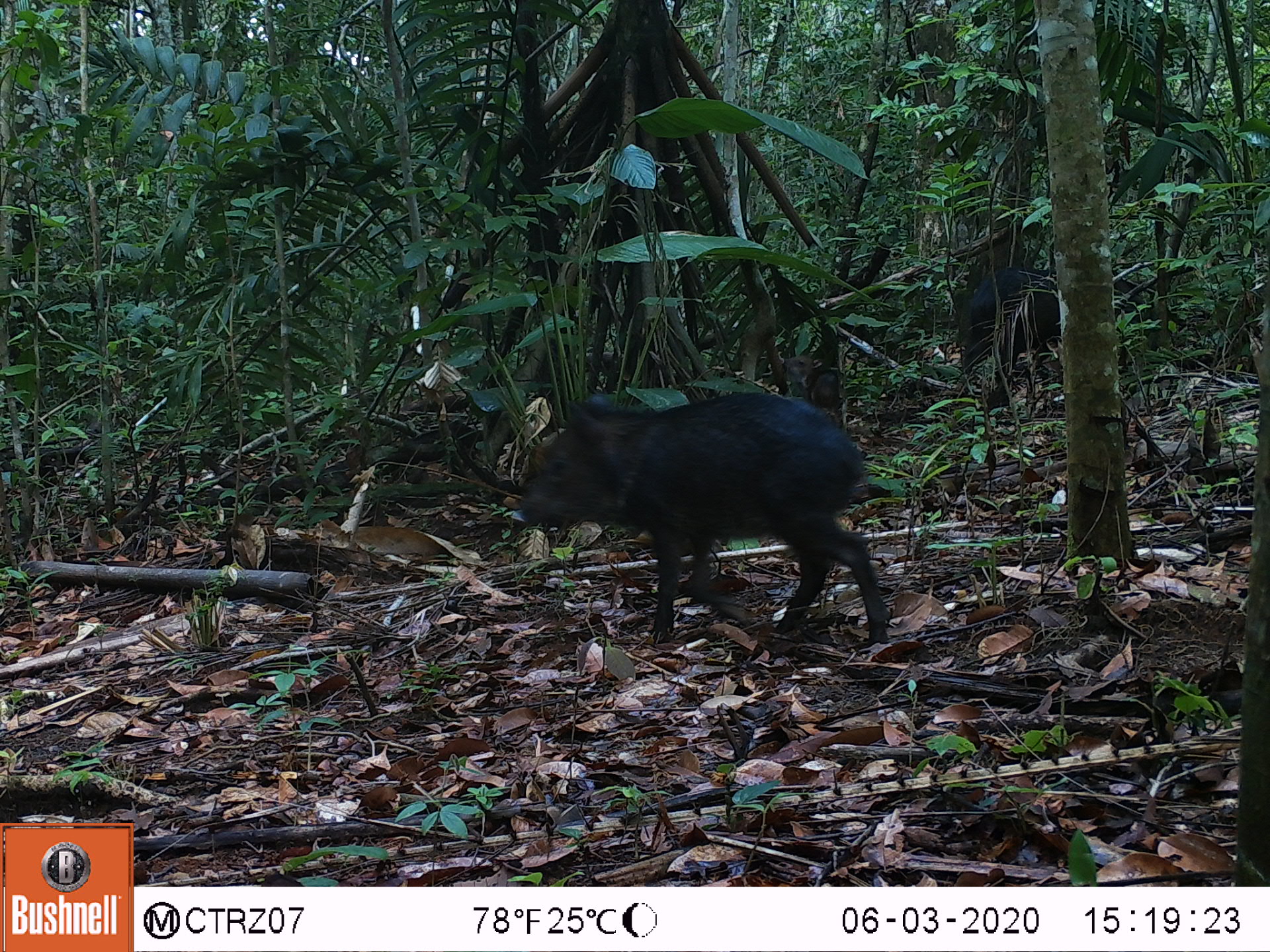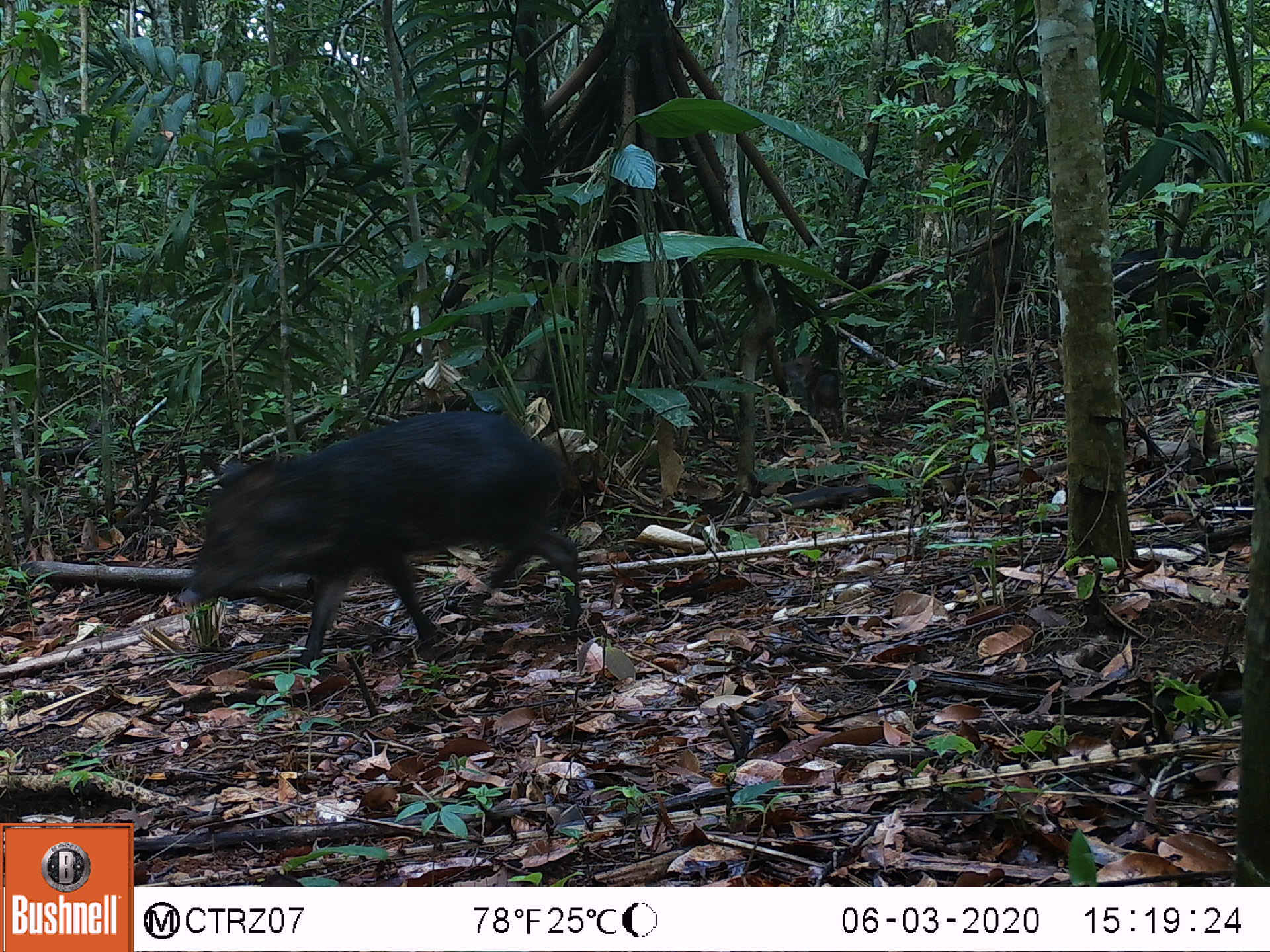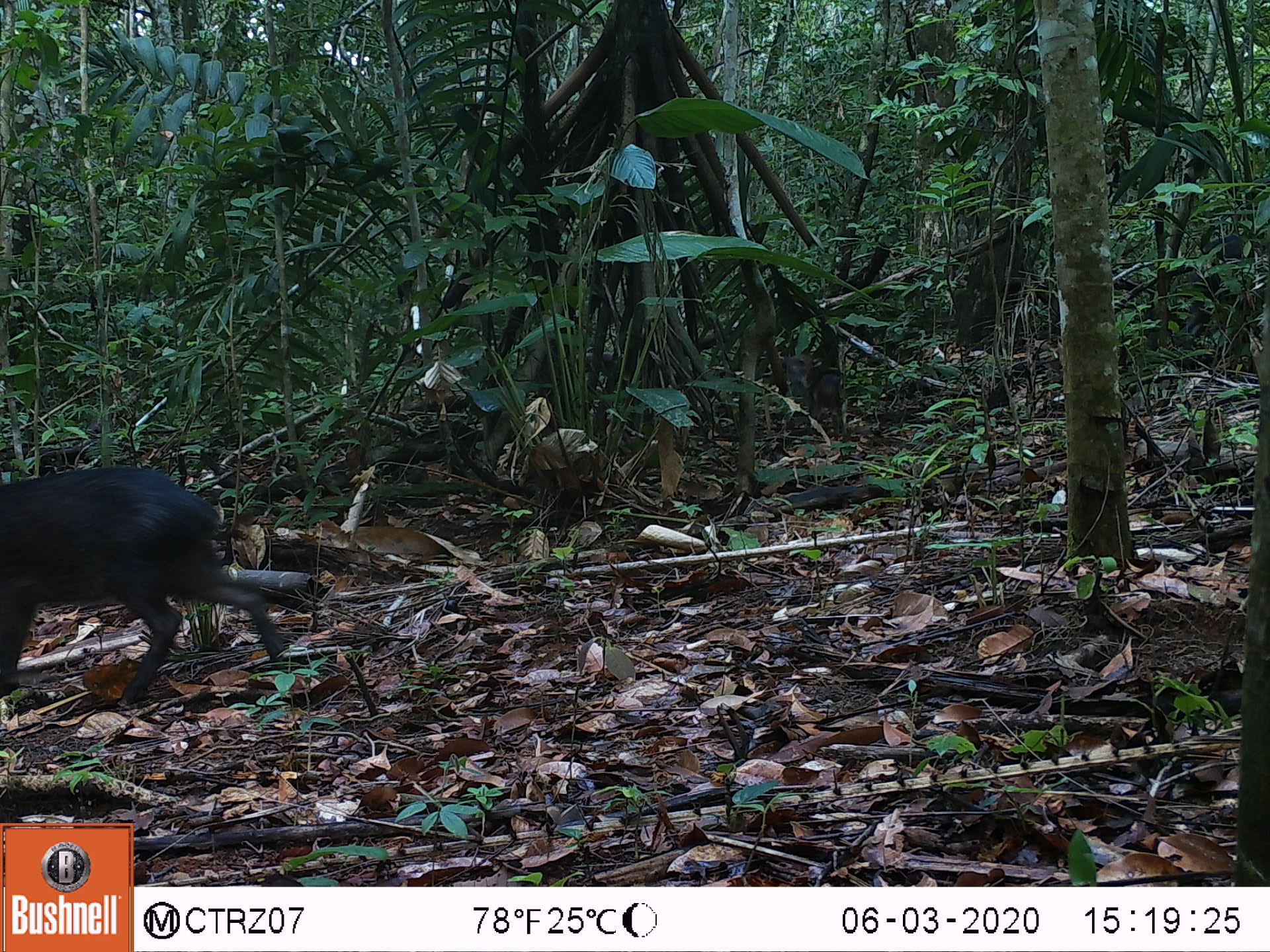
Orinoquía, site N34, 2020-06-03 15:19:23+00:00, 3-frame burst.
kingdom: Animalia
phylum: Chordata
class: Mammalia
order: Artiodactyla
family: Tayassuidae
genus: Pecari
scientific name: Pecari tajacu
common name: collared peccary